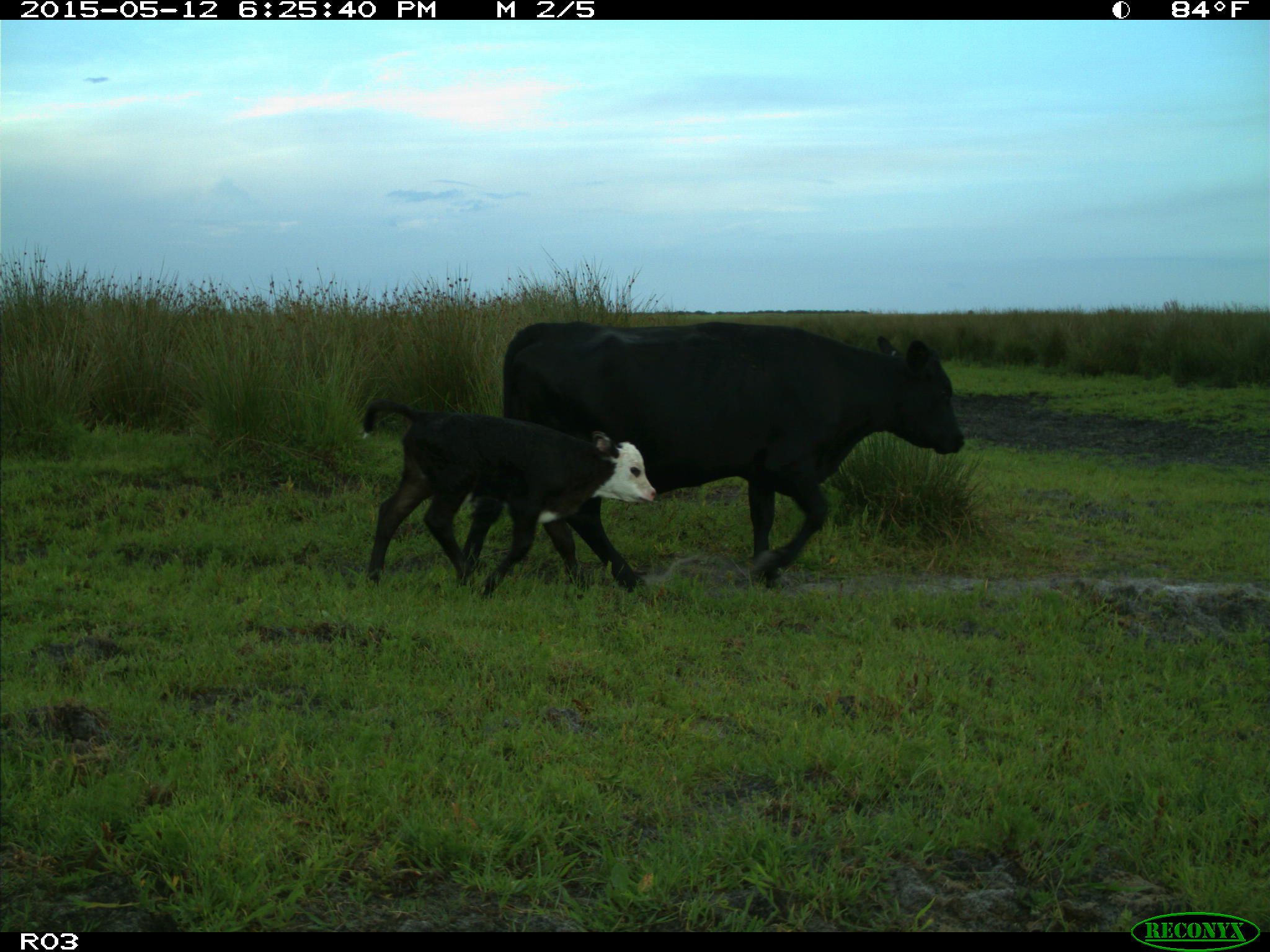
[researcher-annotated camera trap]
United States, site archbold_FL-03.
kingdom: Animalia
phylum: Chordata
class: Mammalia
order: Artiodactyla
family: Bovidae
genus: Bos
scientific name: Bos taurus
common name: domestic cow